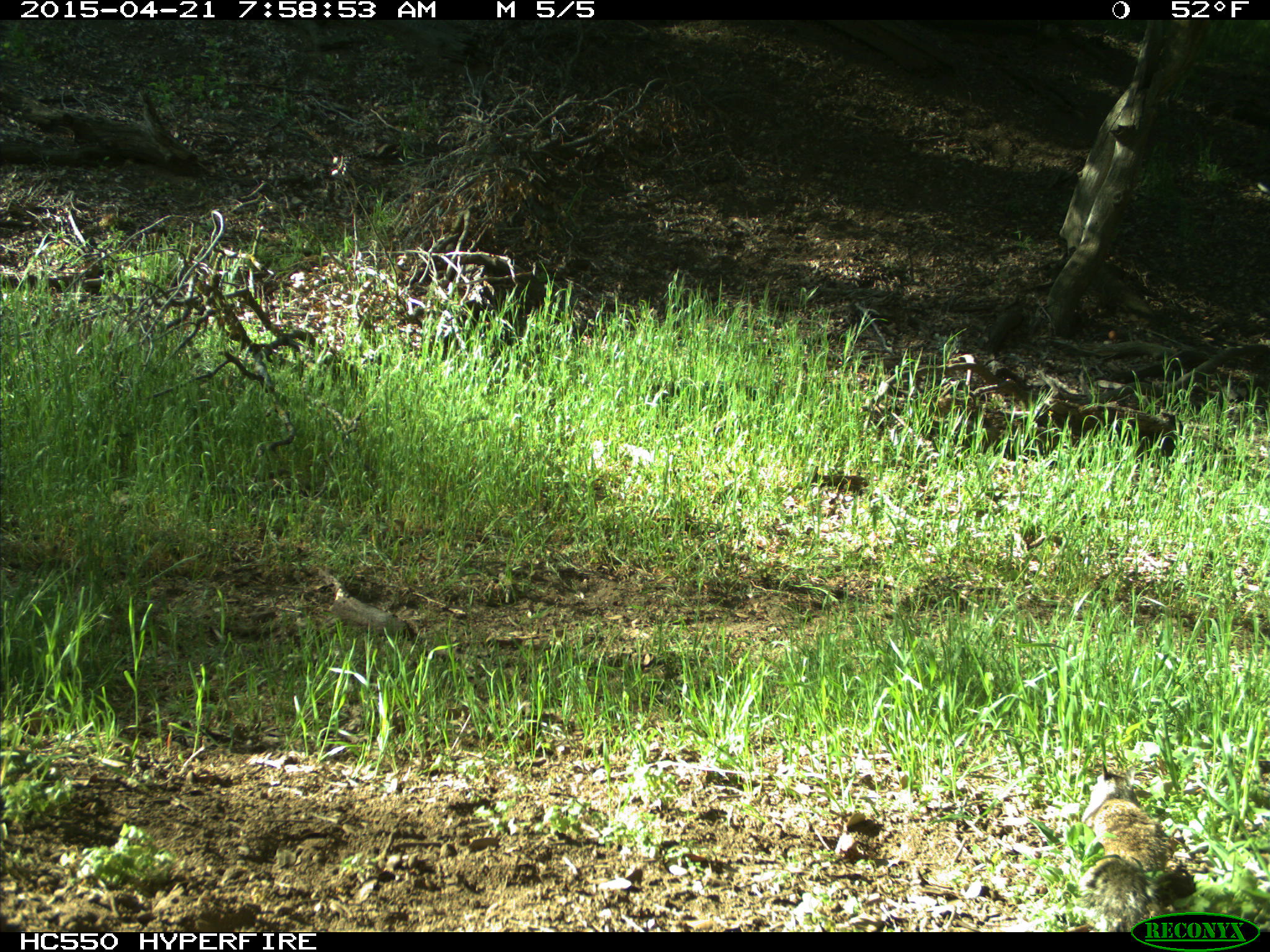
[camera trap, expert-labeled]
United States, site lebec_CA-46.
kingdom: Animalia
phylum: Chordata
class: Mammalia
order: Rodentia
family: Sciuridae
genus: Otospermophilus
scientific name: Otospermophilus beecheyi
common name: california ground squirrel